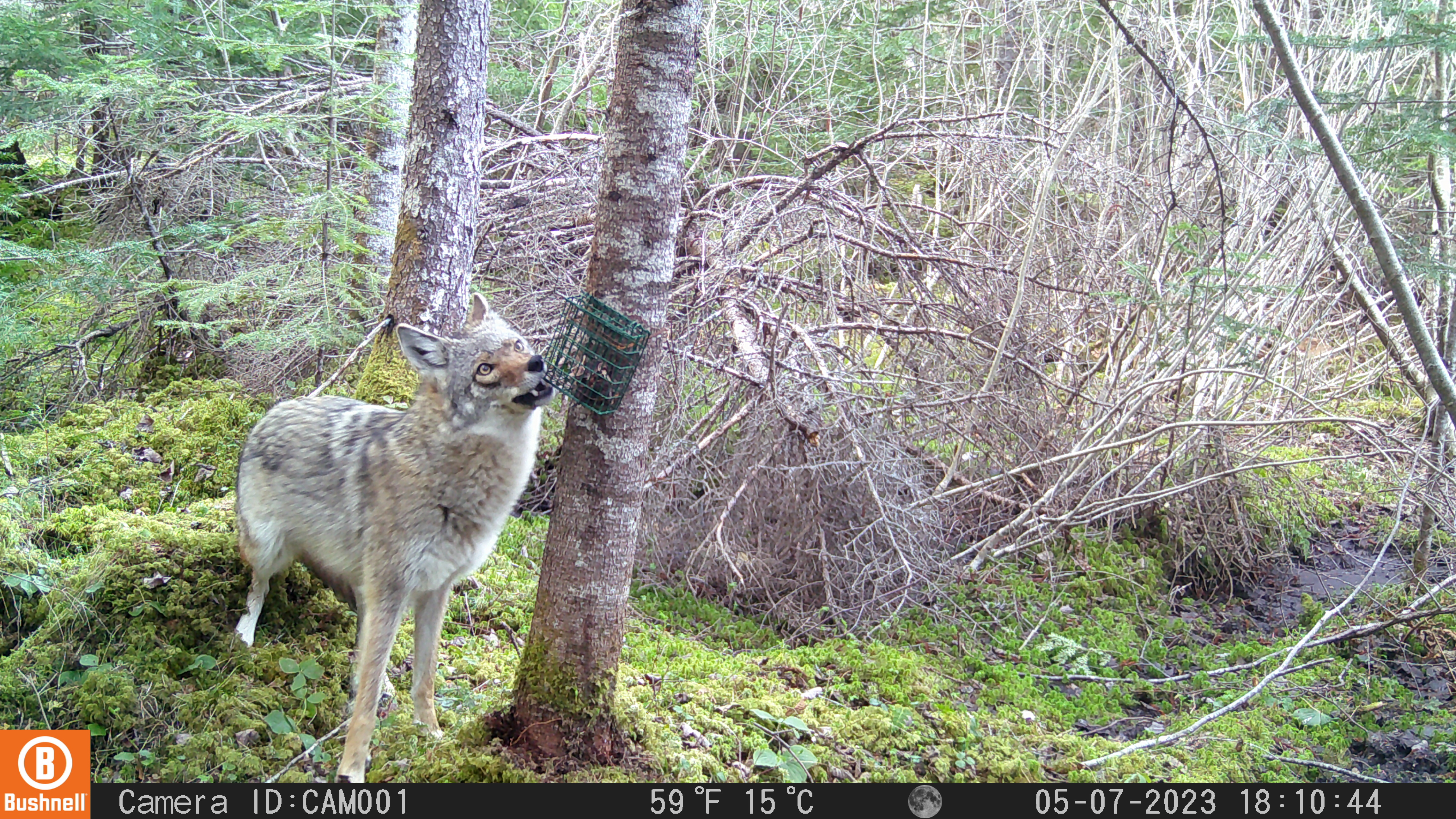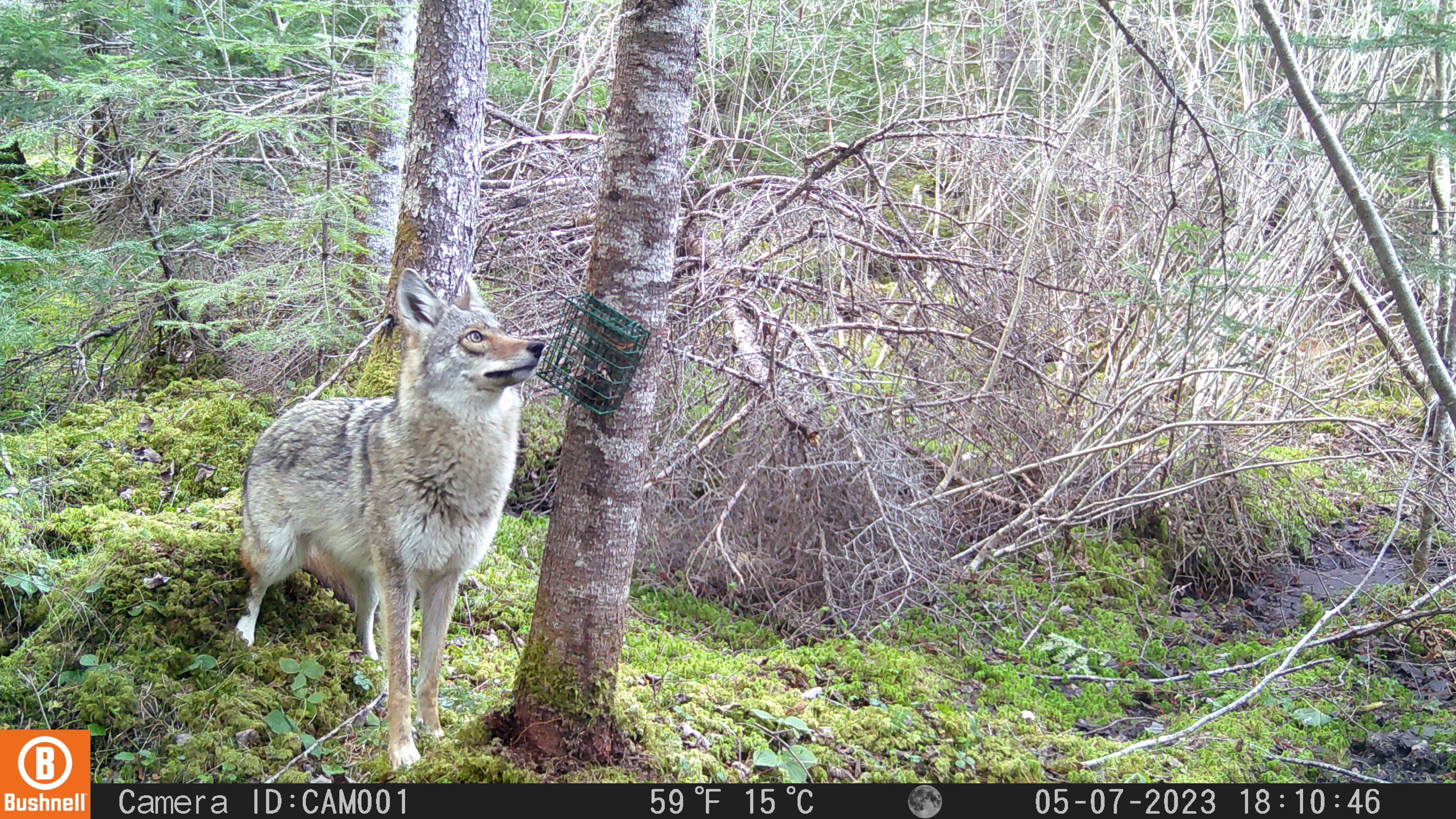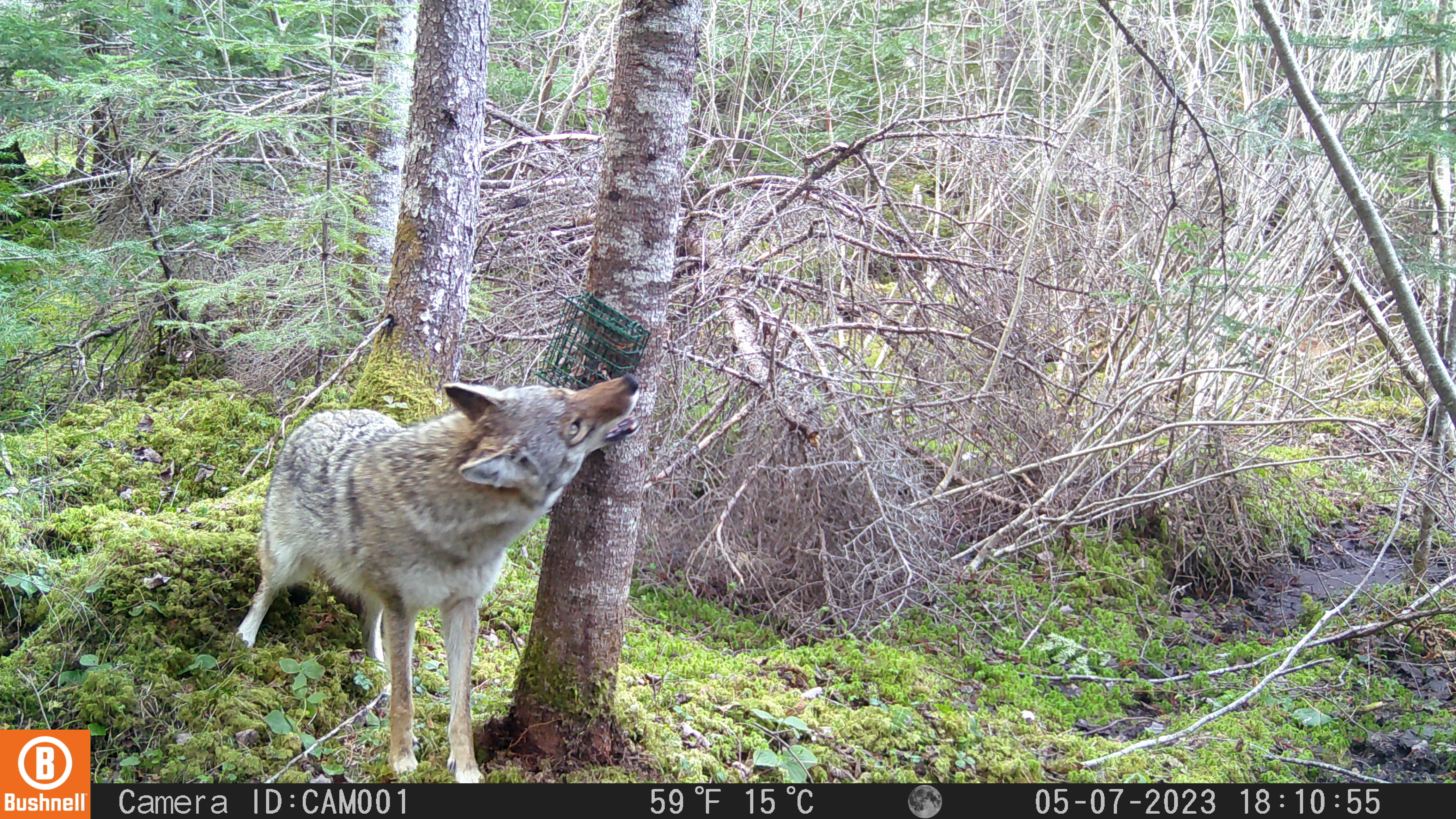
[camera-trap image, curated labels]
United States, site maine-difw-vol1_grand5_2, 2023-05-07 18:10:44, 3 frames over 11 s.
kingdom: Animalia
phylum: Chordata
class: Mammalia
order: Carnivora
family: Canidae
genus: Canis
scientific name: Canis latrans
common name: coyote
Coyote (Canis latrans).